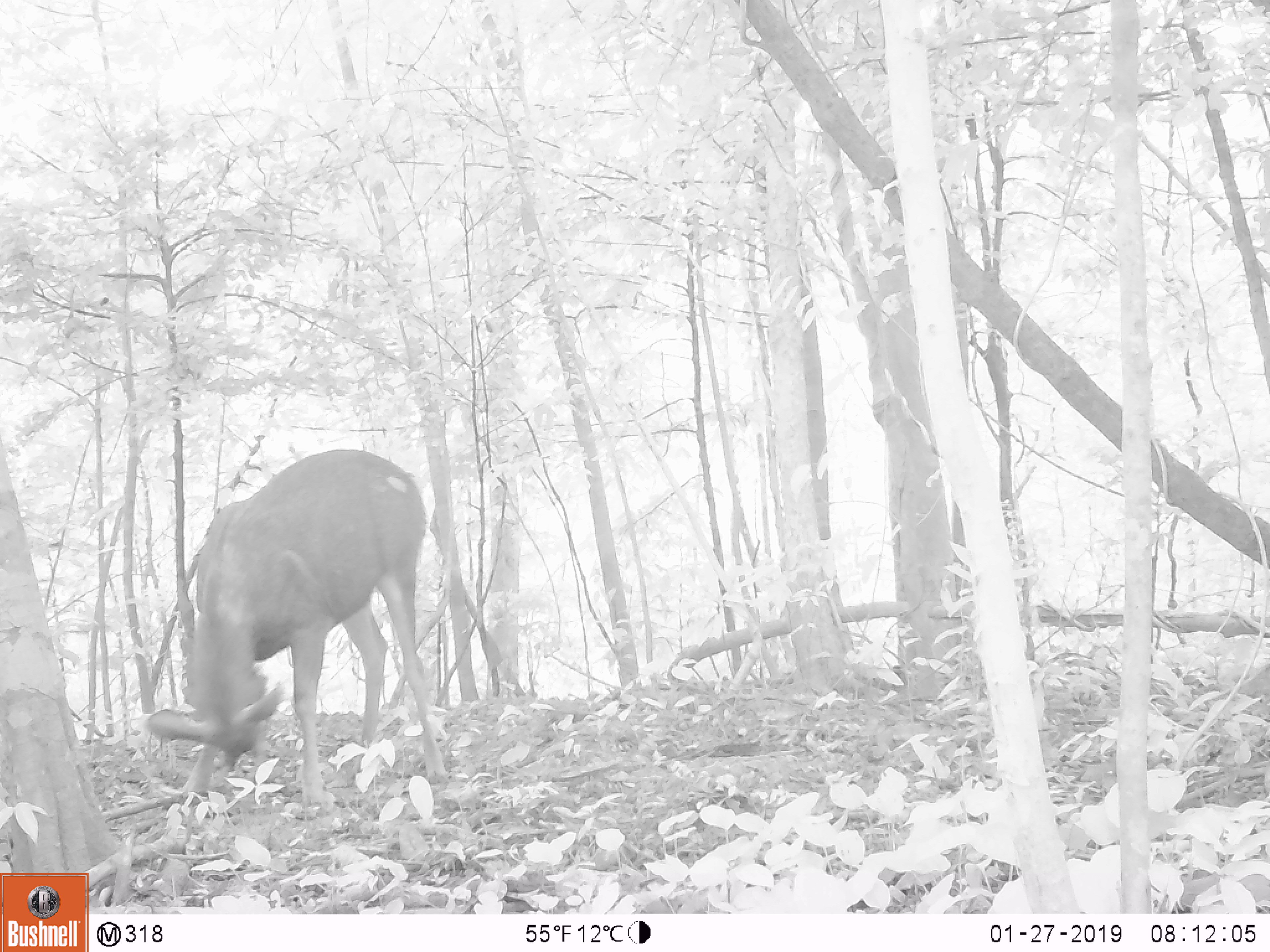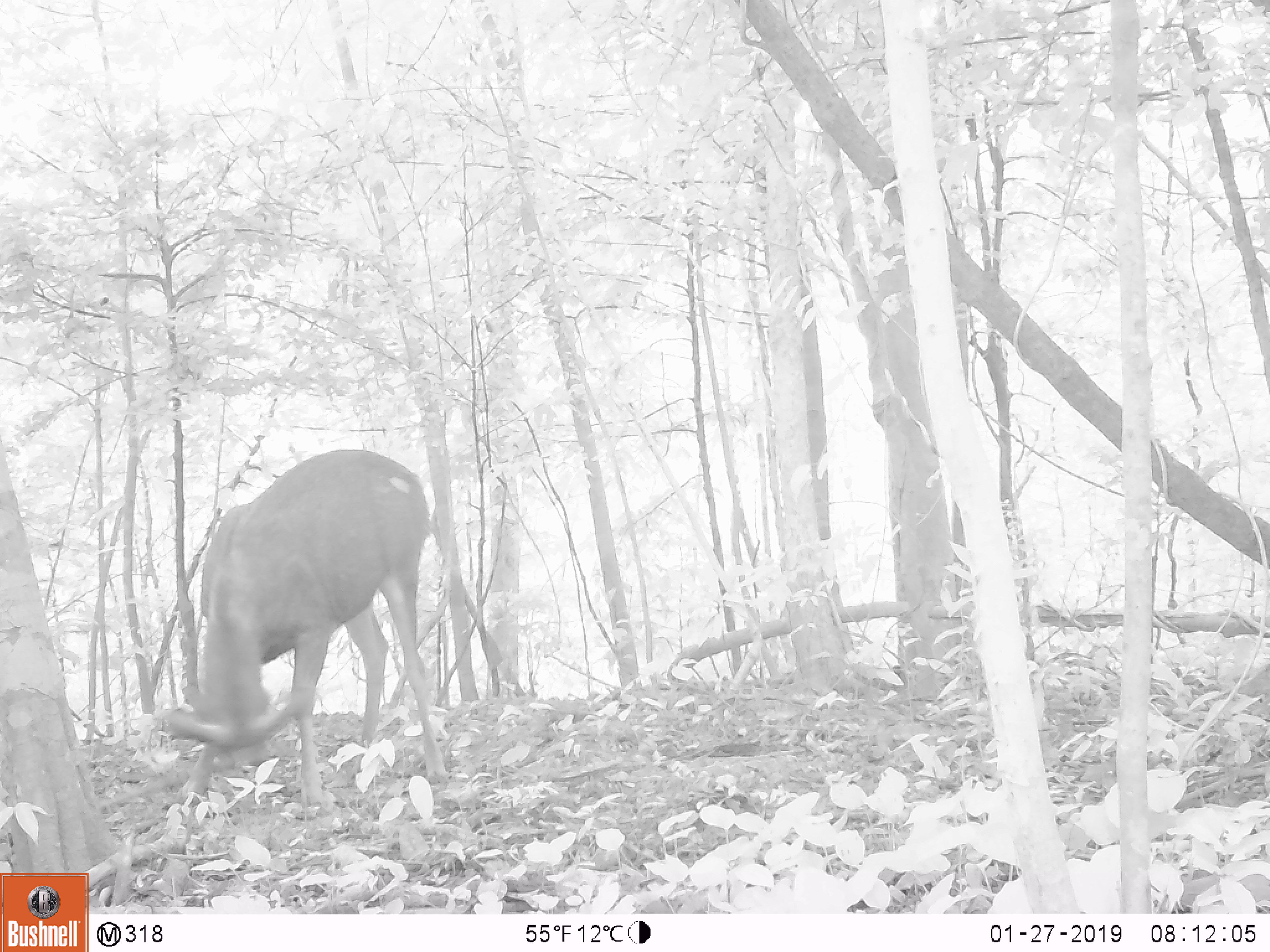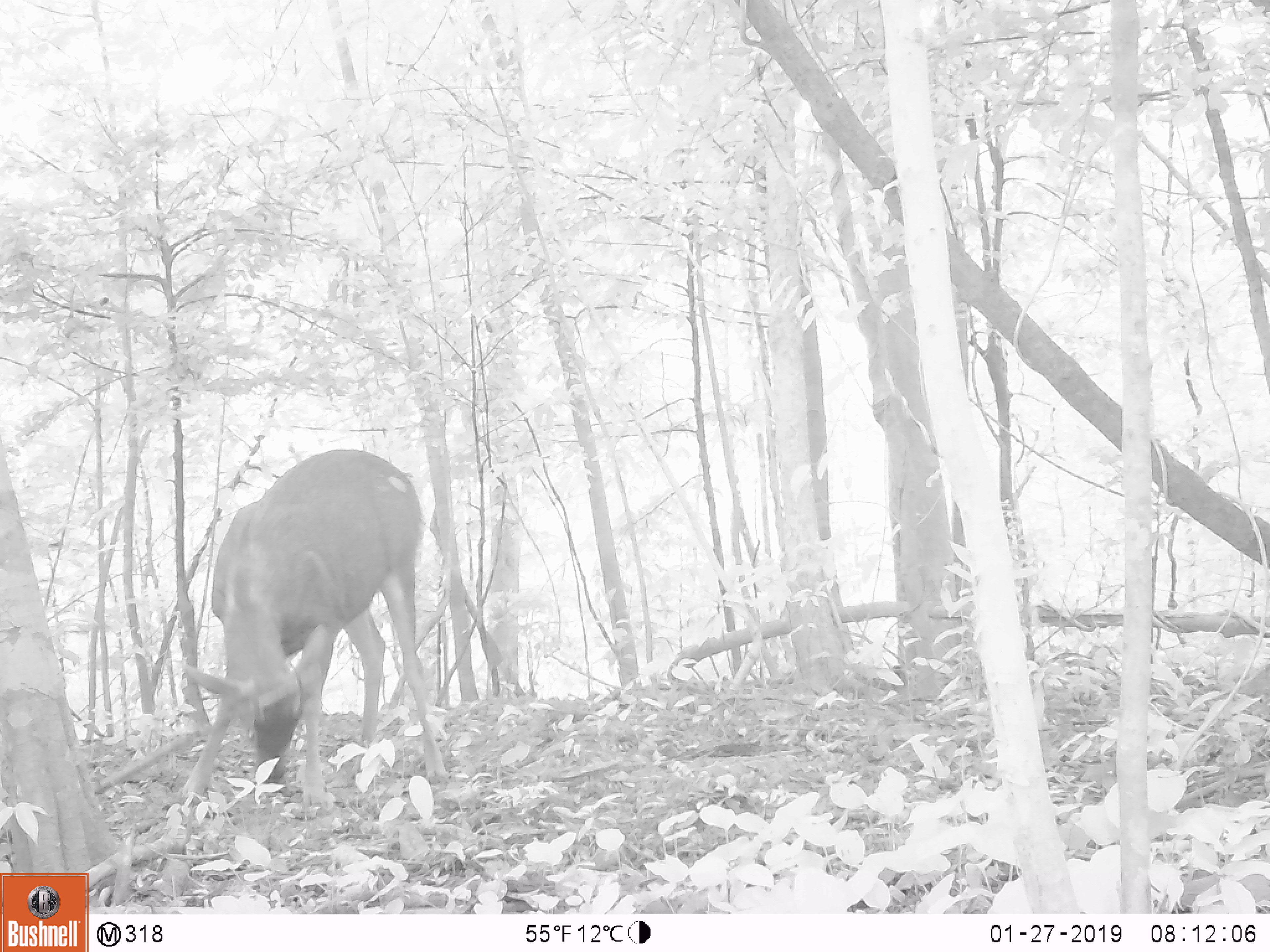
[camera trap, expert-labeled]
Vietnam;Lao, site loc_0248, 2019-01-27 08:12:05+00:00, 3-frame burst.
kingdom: Animalia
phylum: Chordata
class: Mammalia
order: Artiodactyla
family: Cervidae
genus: Rusa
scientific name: Rusa unicolor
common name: sambar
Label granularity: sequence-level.